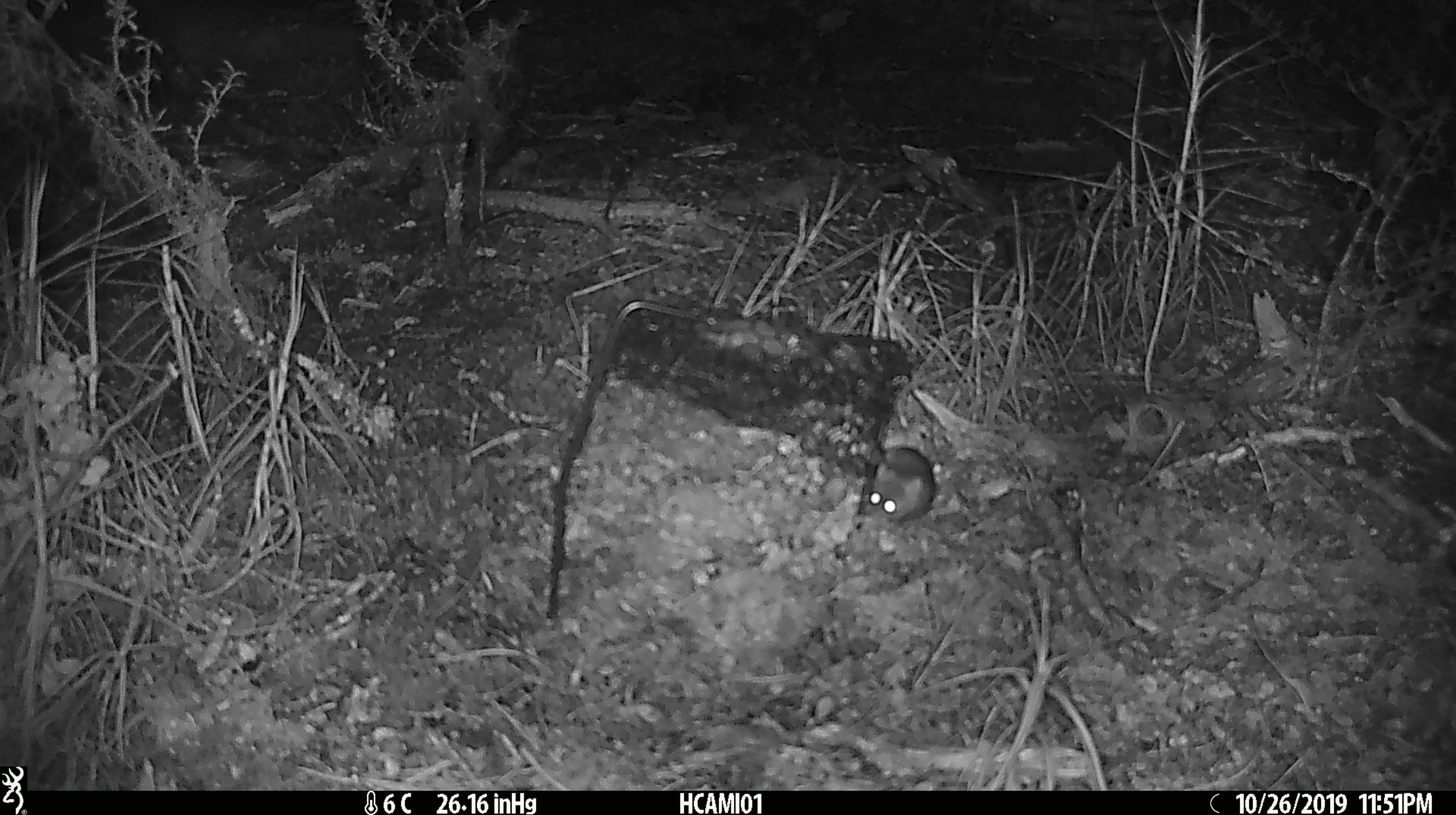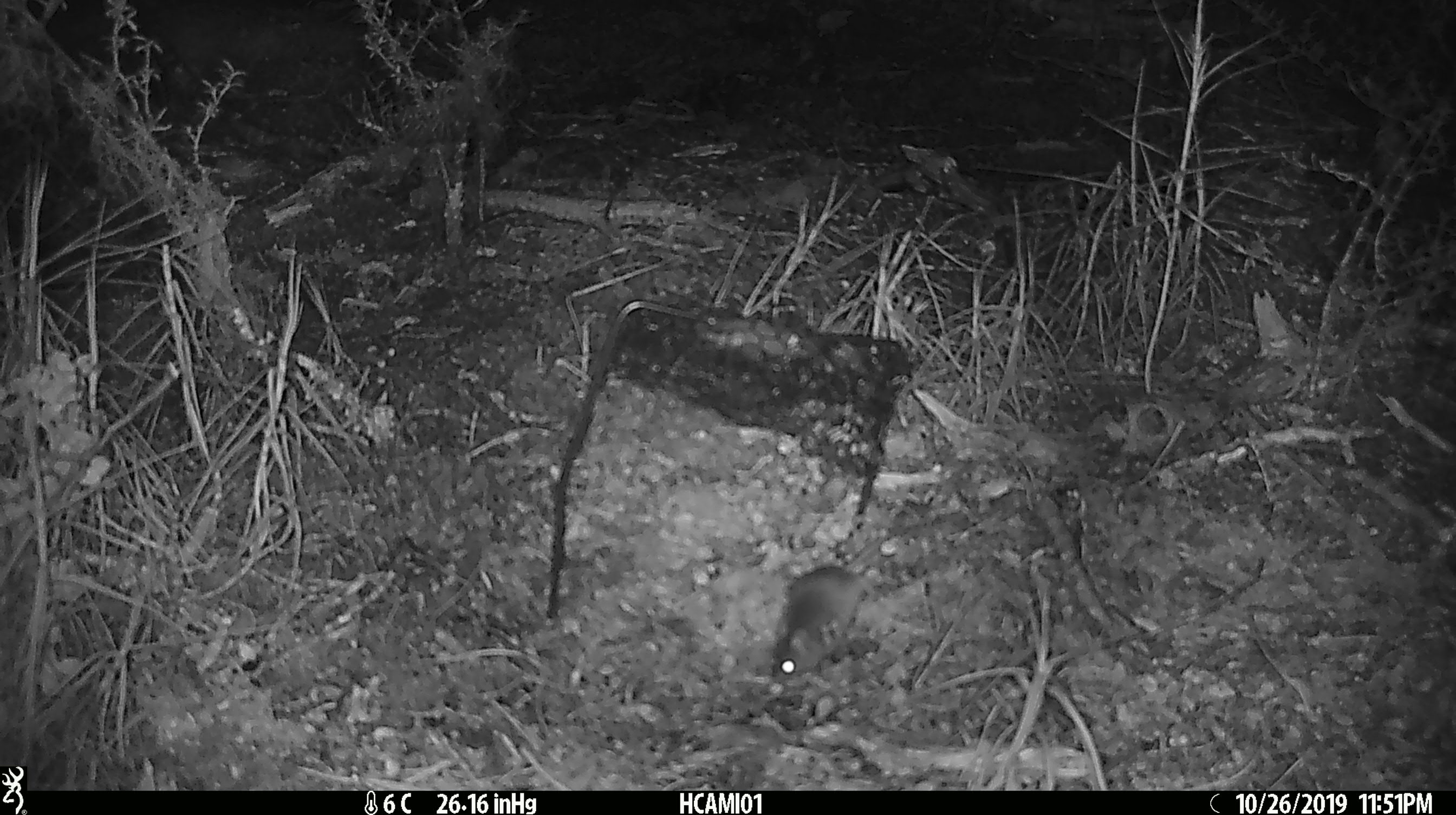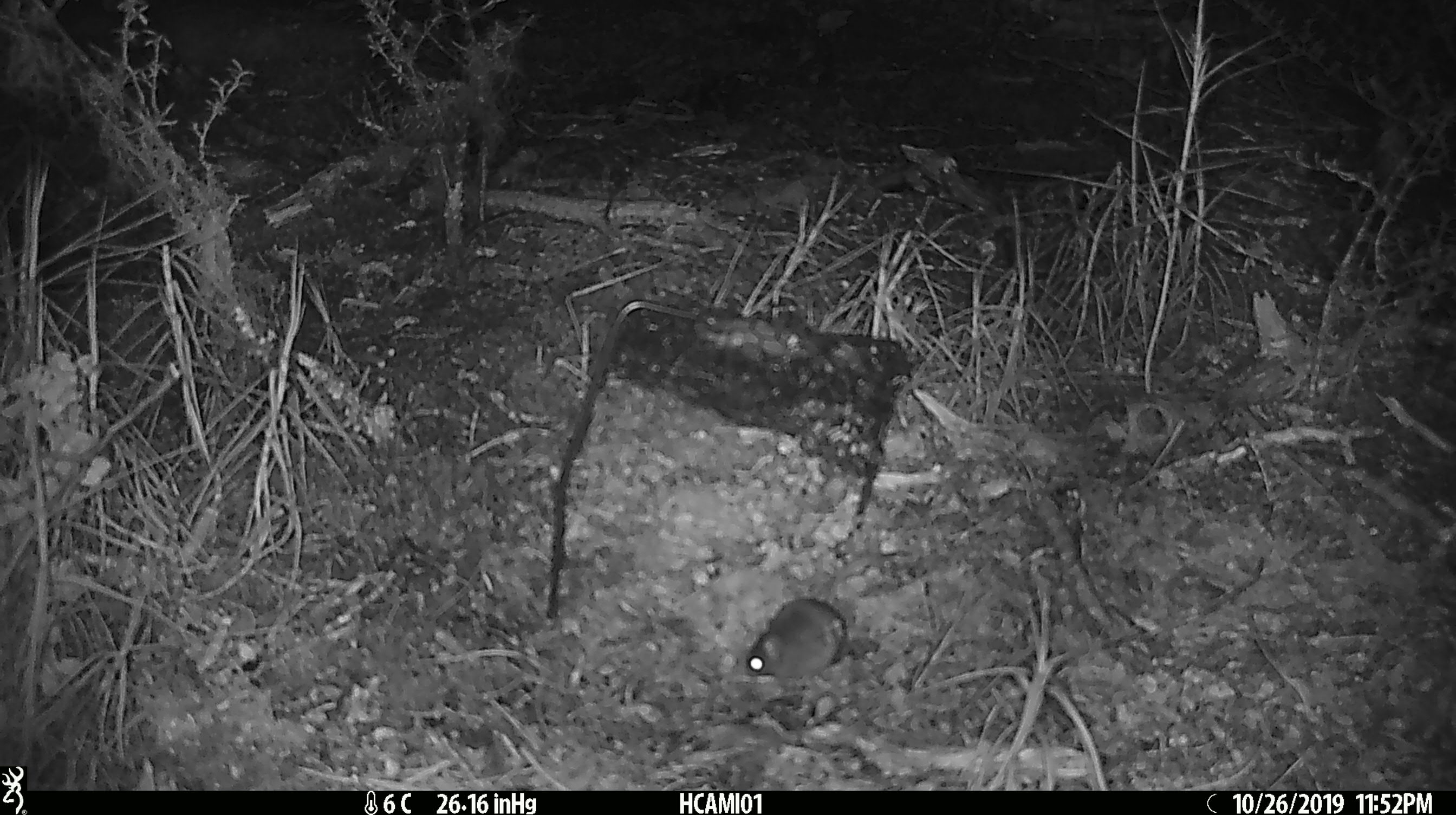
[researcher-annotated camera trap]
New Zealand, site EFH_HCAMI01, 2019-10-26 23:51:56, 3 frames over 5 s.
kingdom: Animalia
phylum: Chordata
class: Mammalia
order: Rodentia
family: Muridae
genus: Mus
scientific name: Mus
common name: mouse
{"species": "mouse (Mus)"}